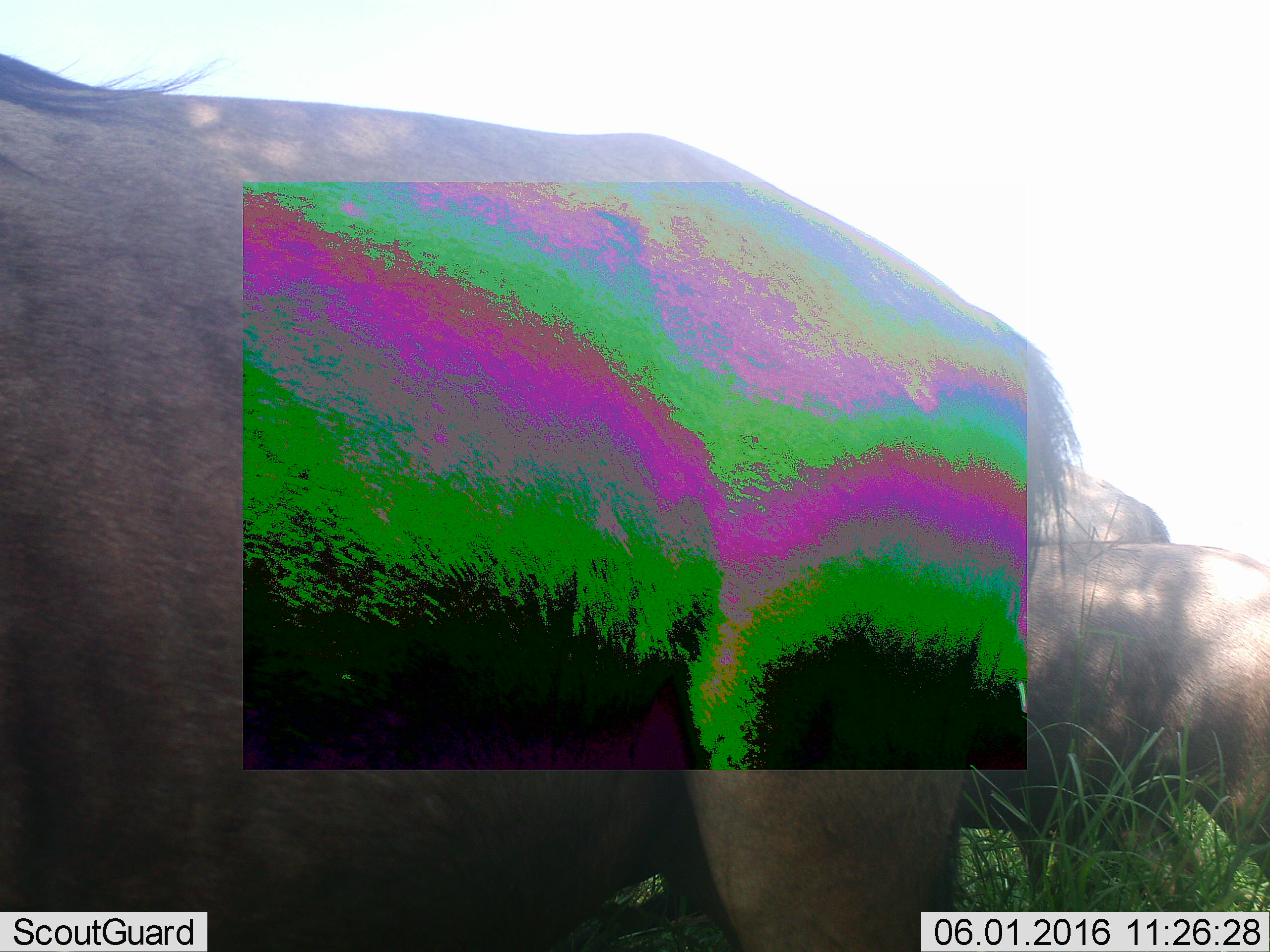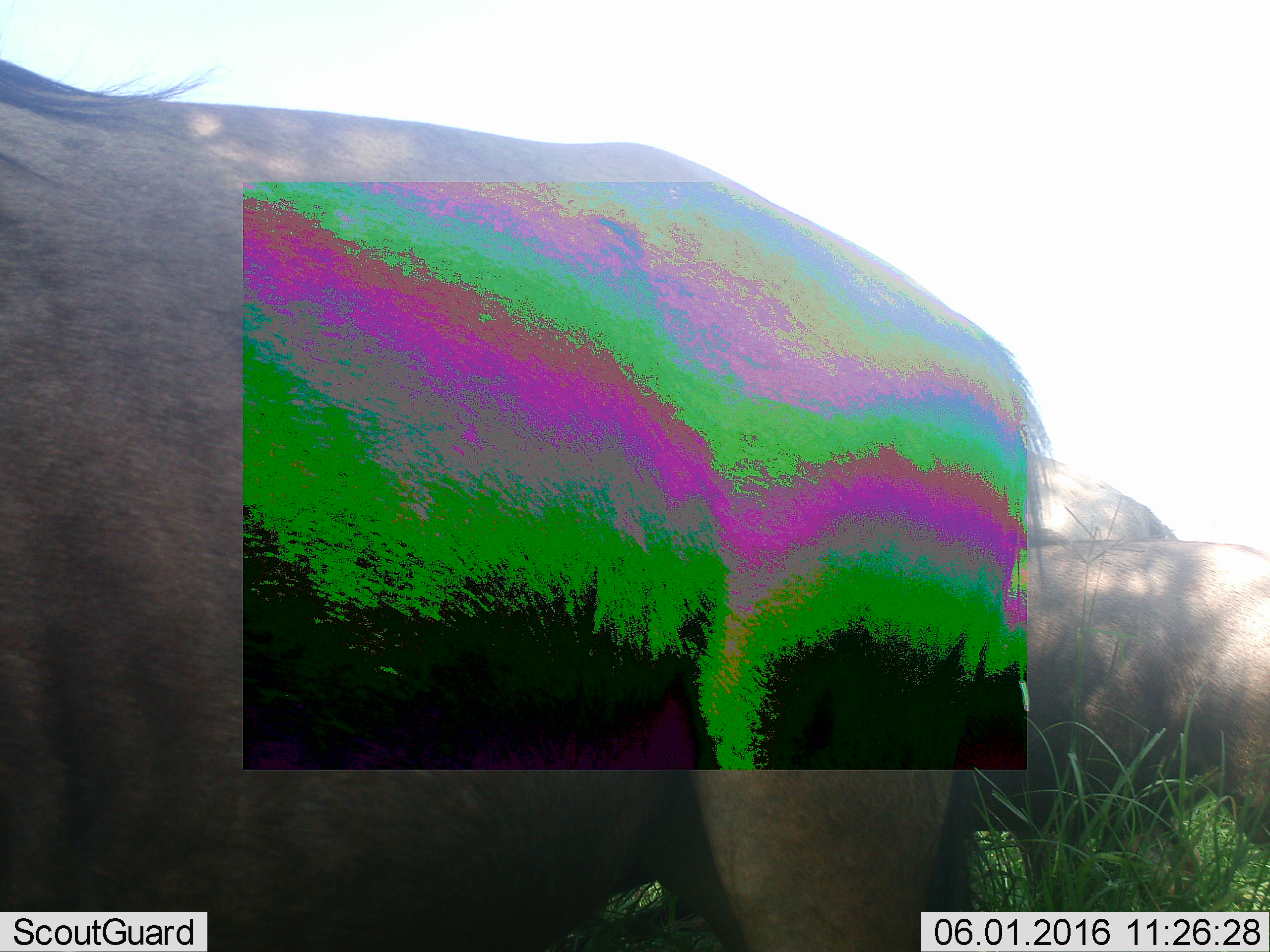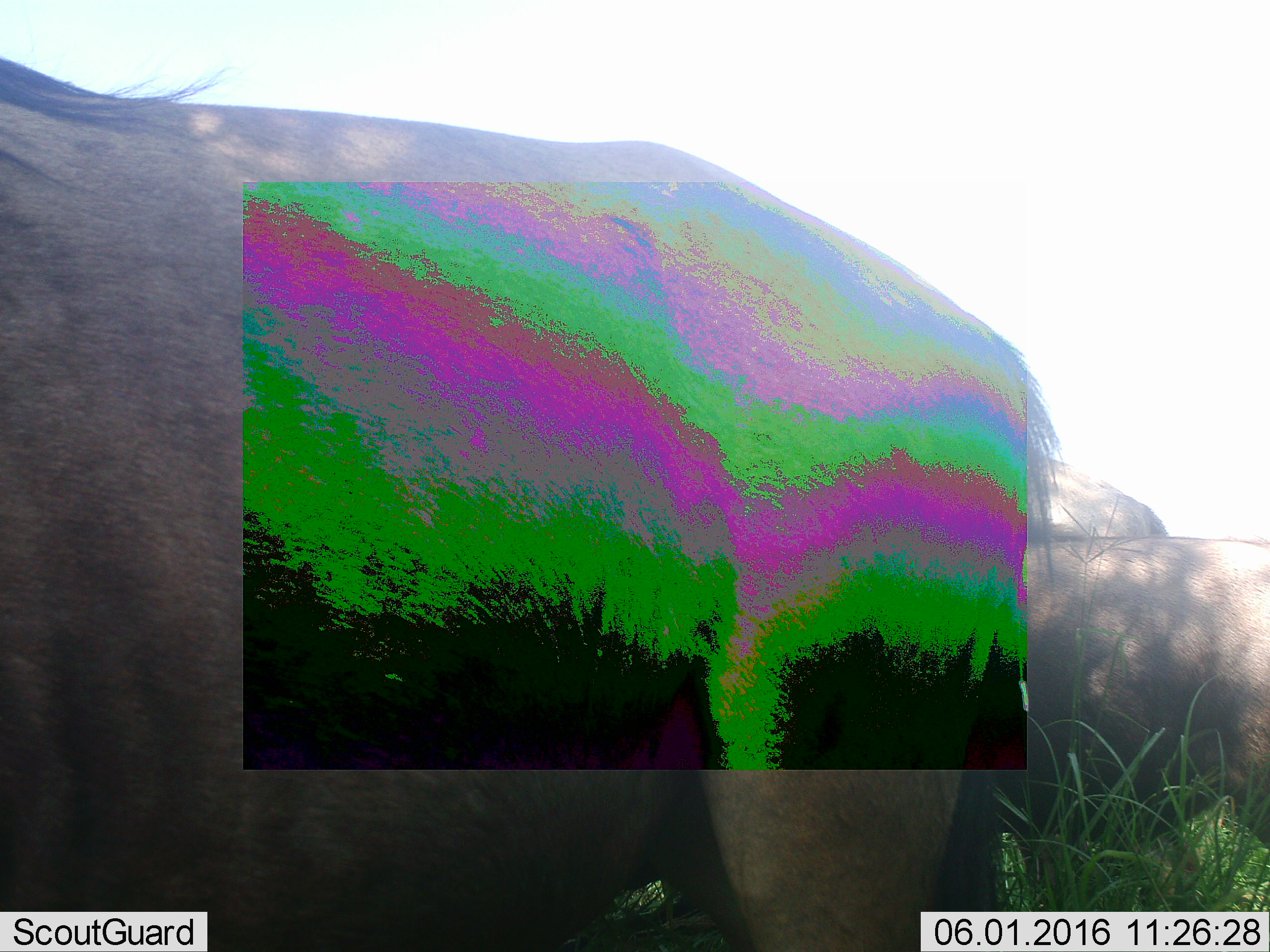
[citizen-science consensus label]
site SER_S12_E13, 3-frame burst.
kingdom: Animalia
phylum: Chordata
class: Mammalia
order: Artiodactyla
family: Bovidae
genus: Connochaetes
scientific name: Connochaetes taurinus taurinus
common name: blue wildebeest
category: wildebeestblue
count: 3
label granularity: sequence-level